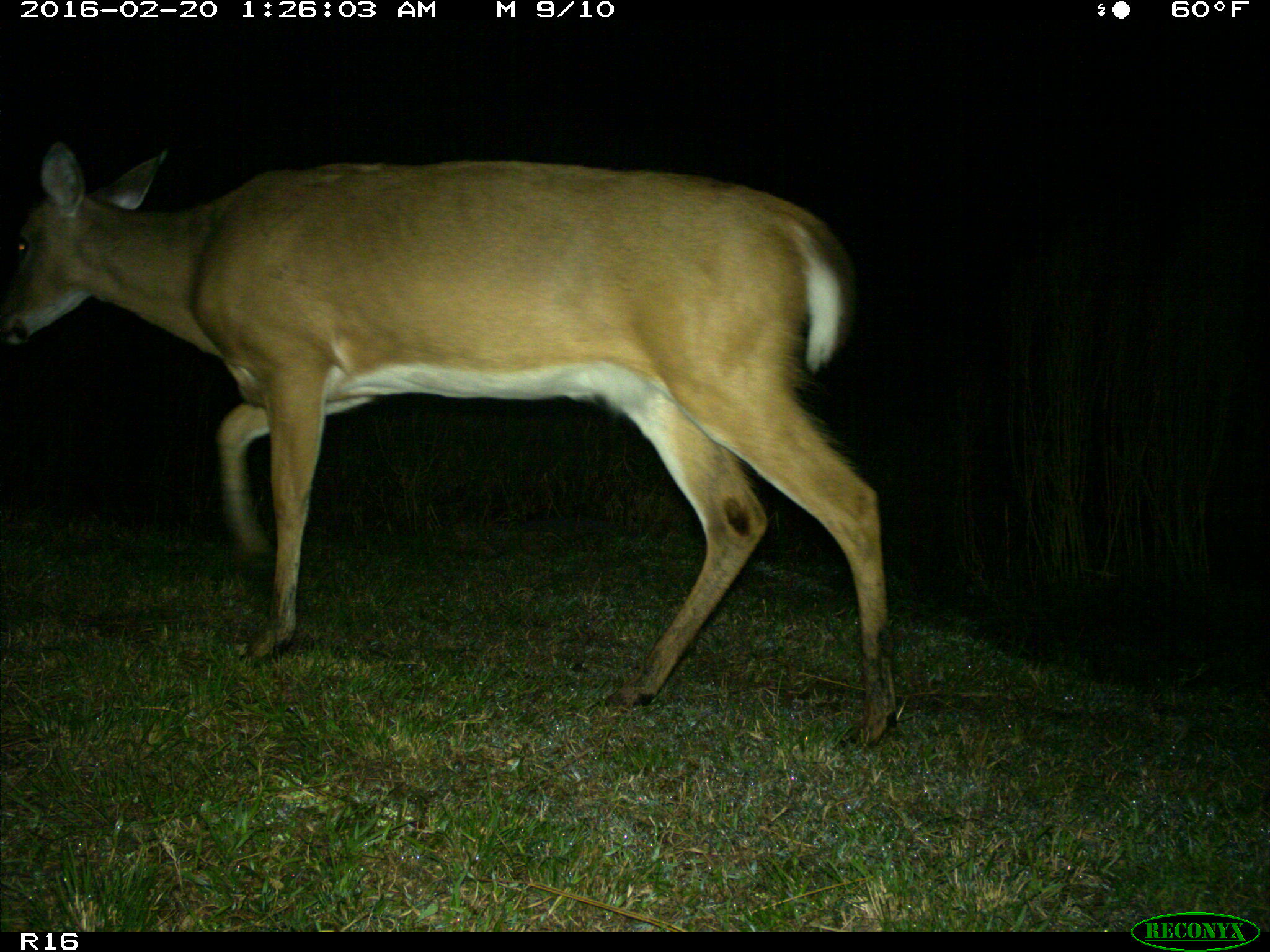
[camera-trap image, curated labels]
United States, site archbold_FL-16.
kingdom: Animalia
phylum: Chordata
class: Mammalia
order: Artiodactyla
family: Cervidae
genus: Odocoileus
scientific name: Odocoileus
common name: deer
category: unidentified deer